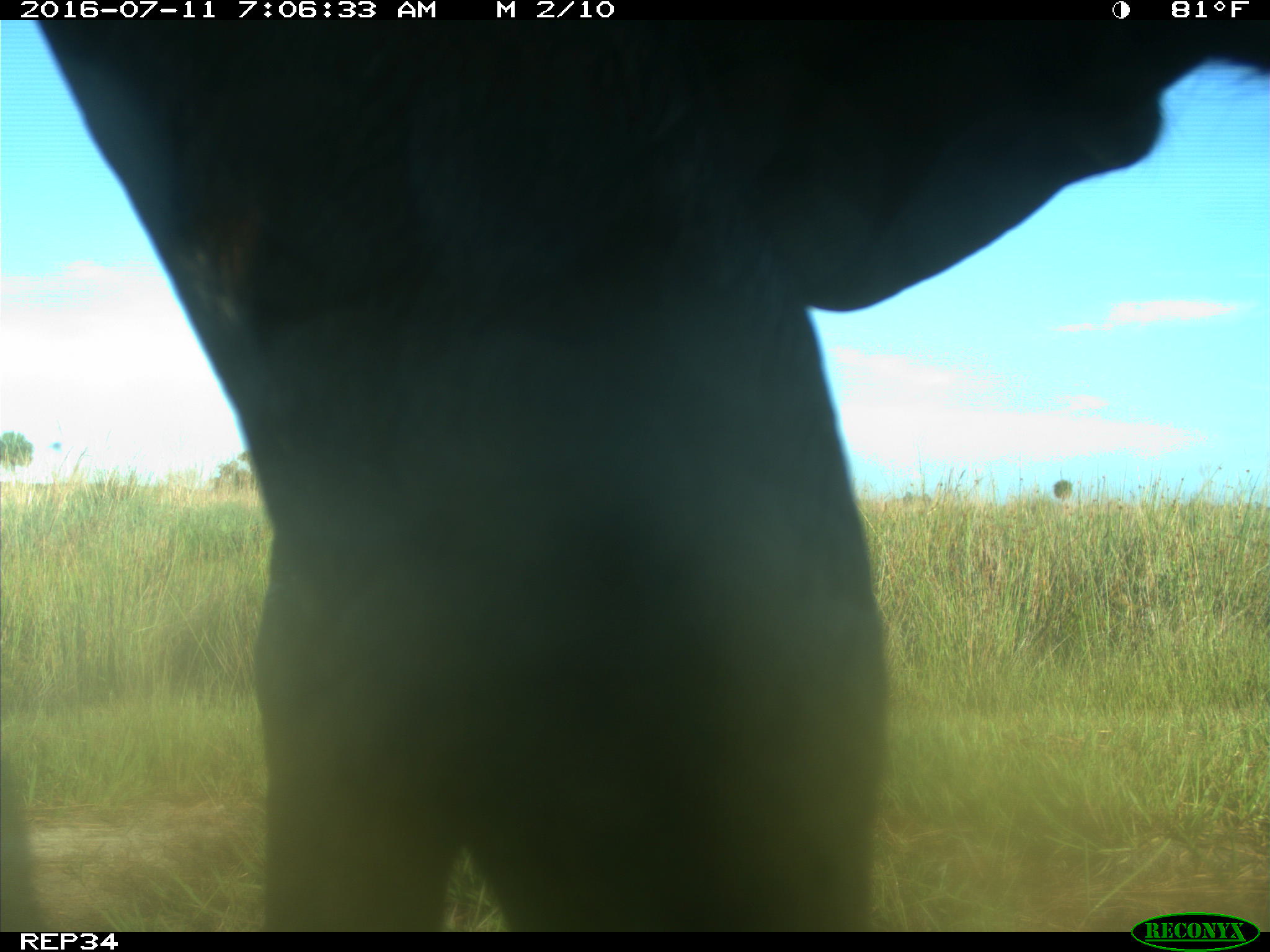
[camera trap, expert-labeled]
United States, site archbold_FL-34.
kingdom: Animalia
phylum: Chordata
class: Mammalia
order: Artiodactyla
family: Bovidae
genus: Bos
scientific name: Bos taurus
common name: domestic cow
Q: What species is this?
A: Bos taurus (domestic cow).